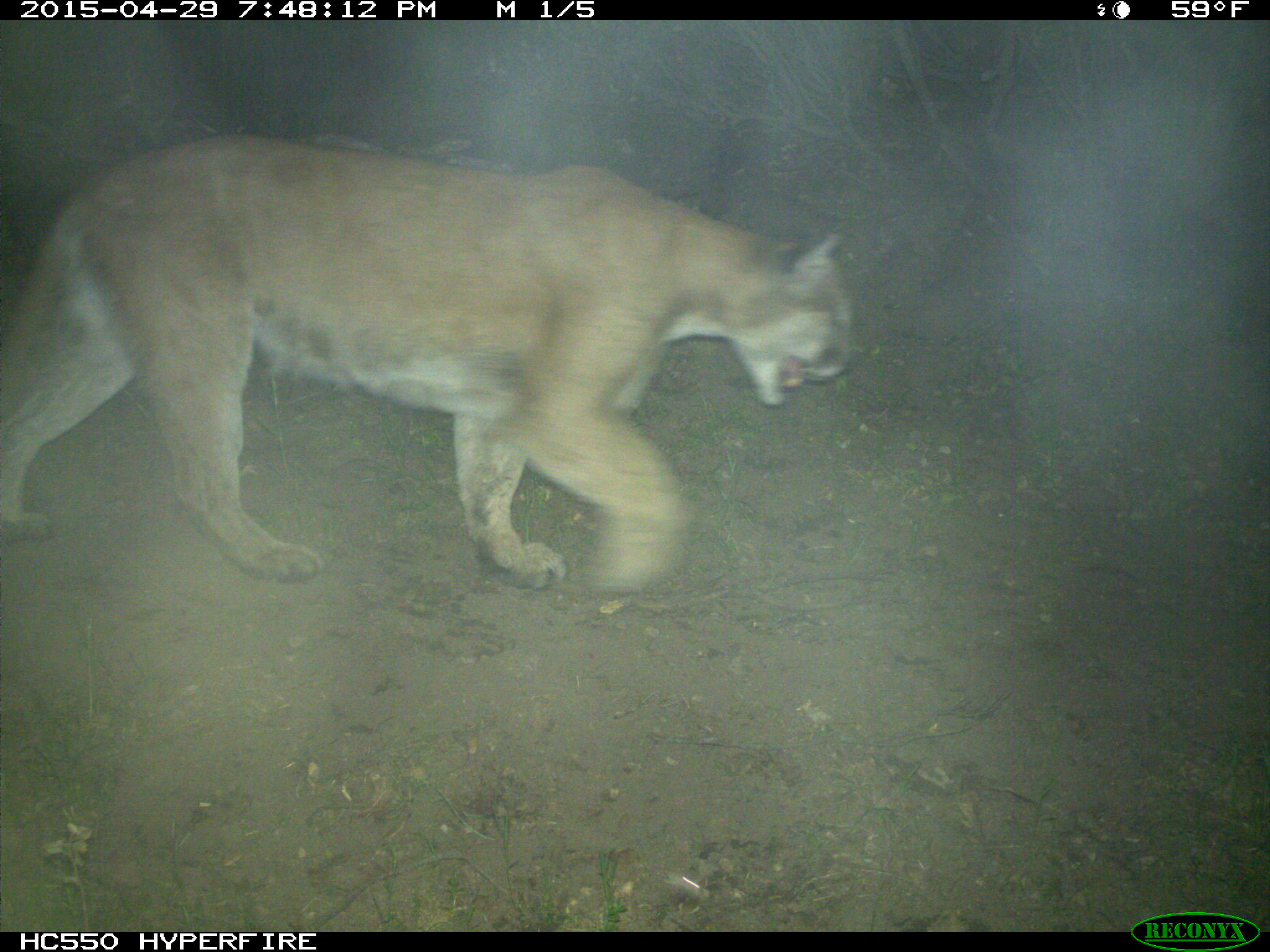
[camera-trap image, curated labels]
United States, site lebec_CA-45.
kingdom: Animalia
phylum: Chordata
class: Mammalia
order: Carnivora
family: Felidae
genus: Puma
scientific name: Puma concolor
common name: mountain lion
Puma concolor (mountain lion).